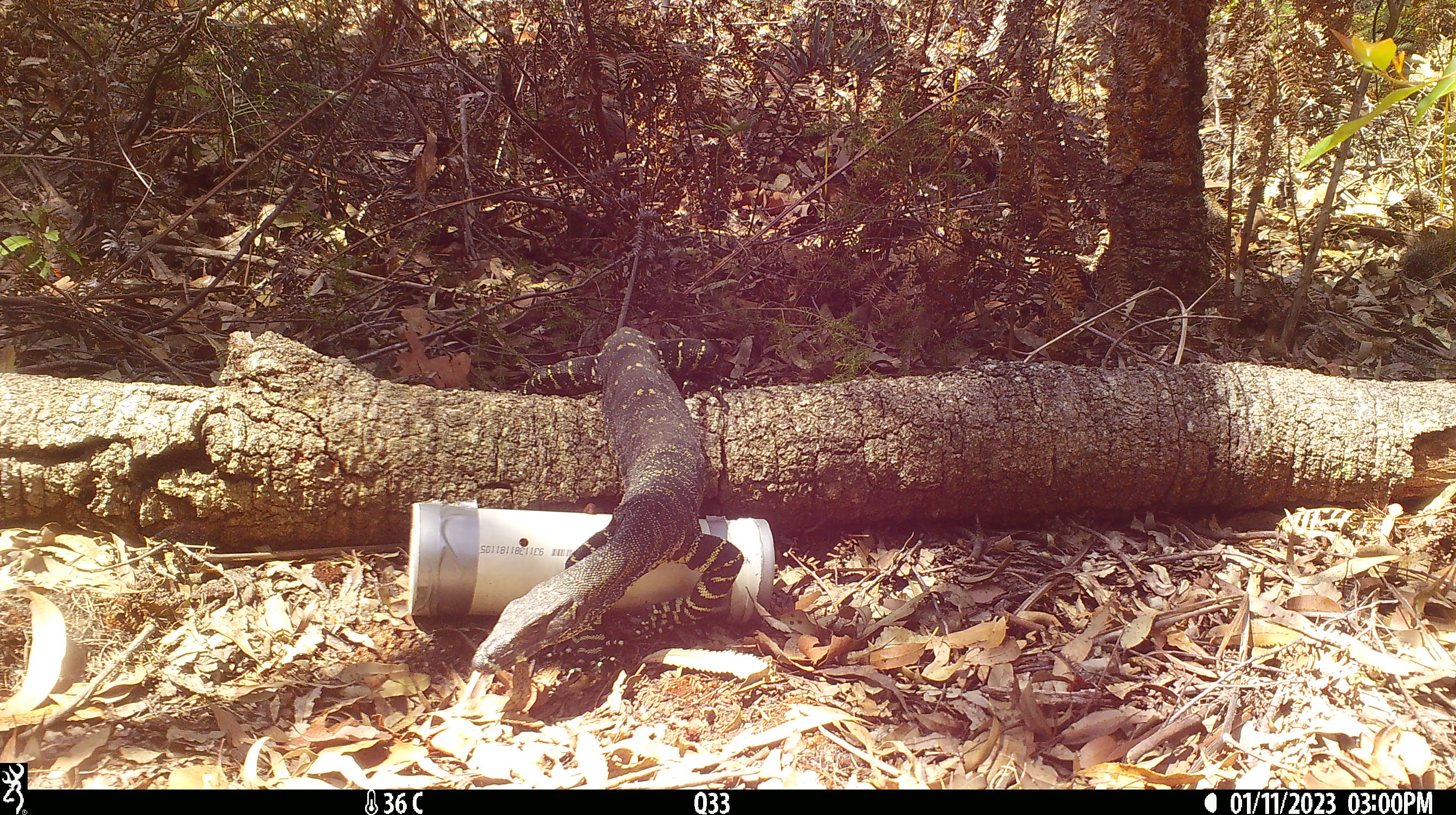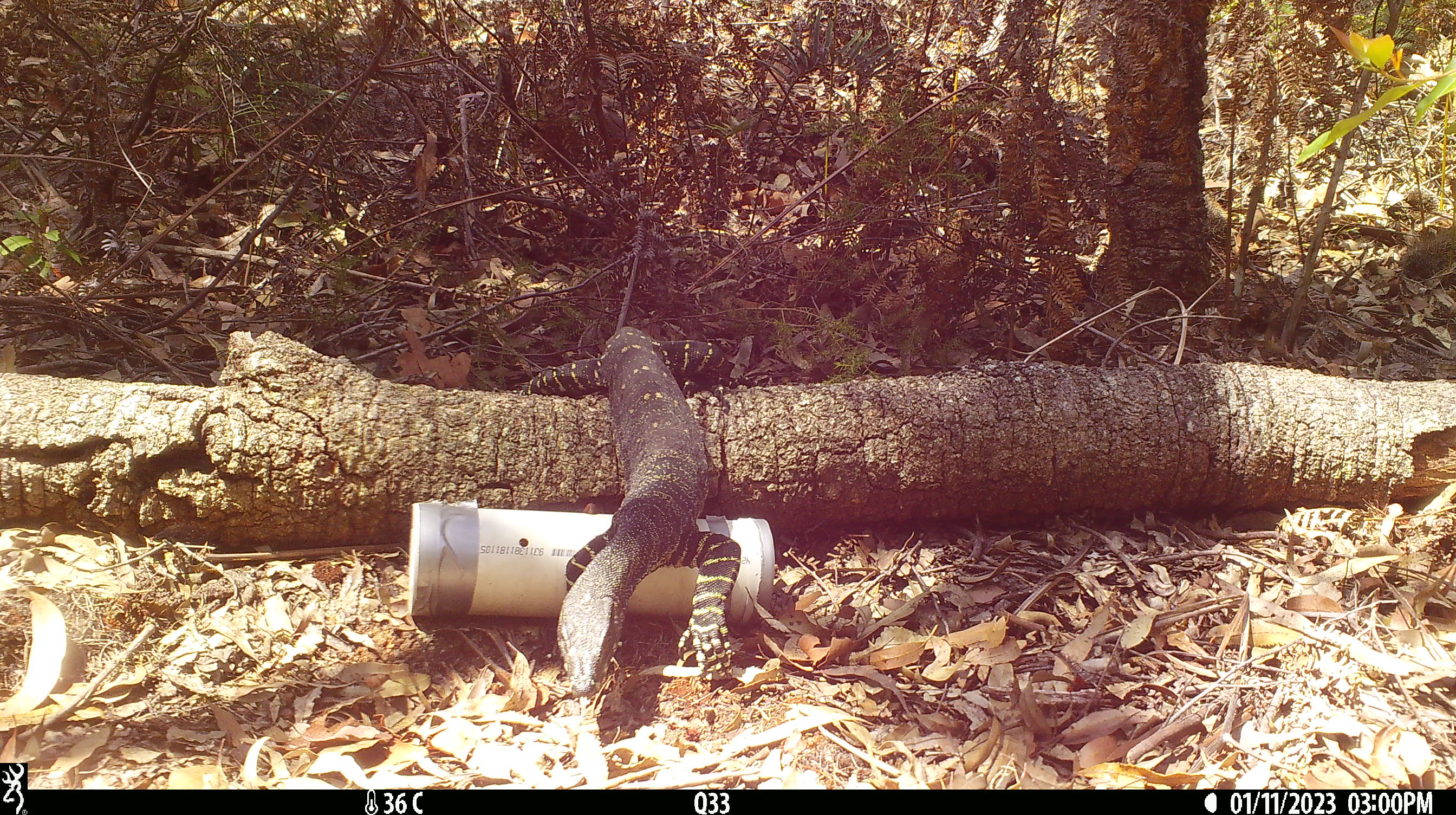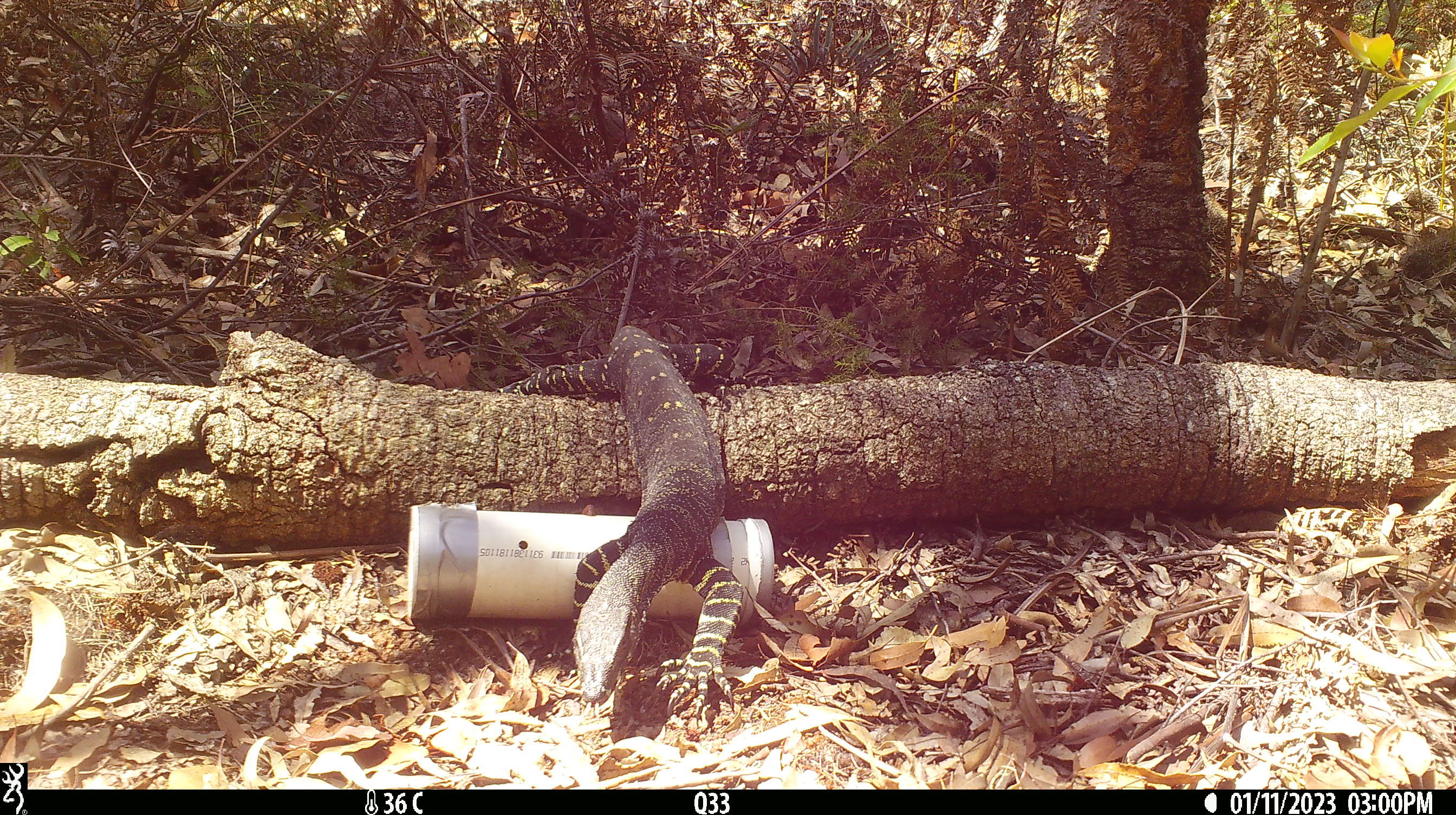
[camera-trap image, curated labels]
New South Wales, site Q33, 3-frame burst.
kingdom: Animalia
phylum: Chordata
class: Reptilia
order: Squamata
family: Varanidae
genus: Varanus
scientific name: Varanus varius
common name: lace monitor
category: goanna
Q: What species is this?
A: Goanna (lace monitor) (Varanus varius).